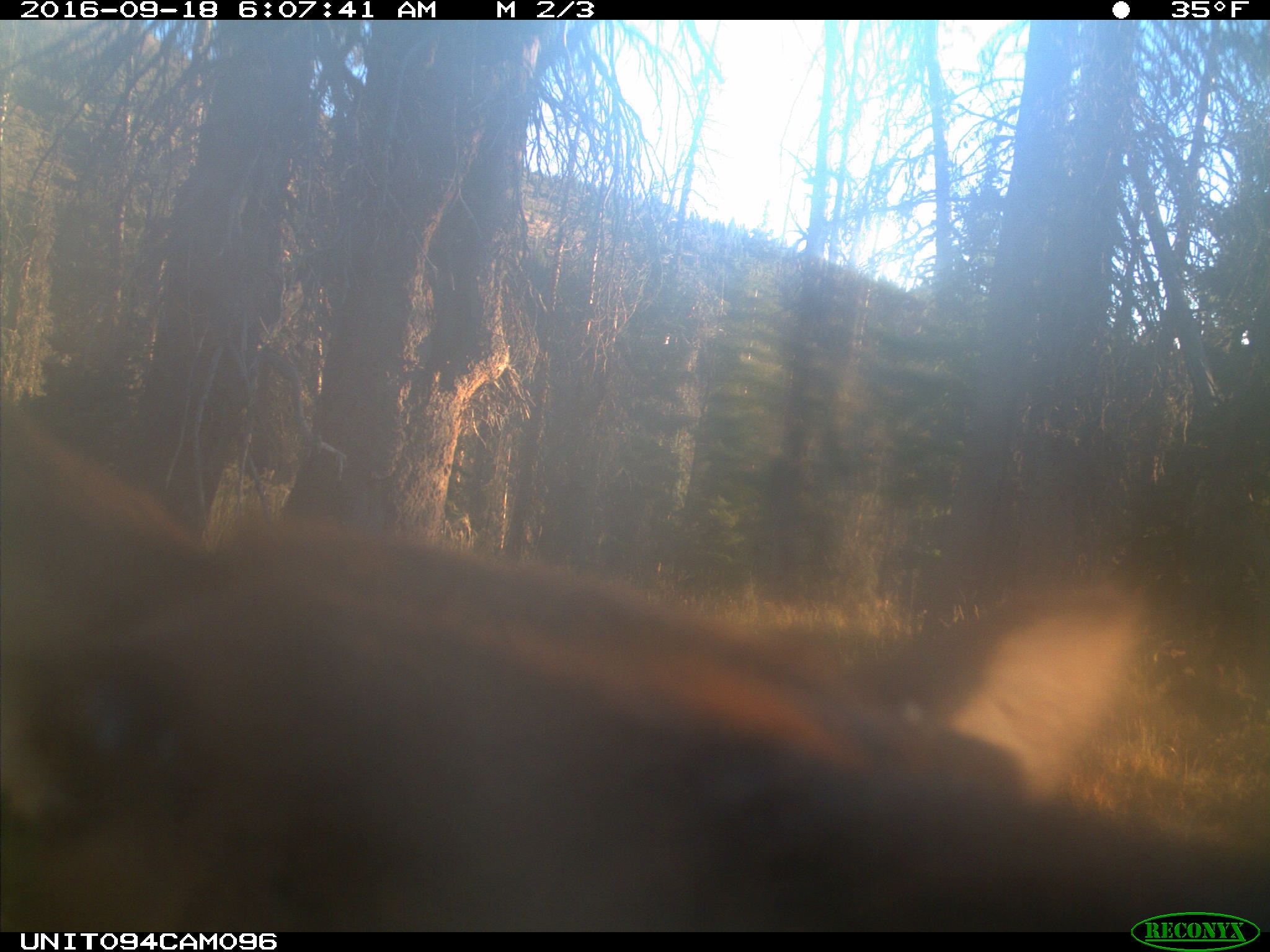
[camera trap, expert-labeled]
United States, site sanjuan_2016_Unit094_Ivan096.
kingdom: Animalia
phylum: Chordata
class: Mammalia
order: Artiodactyla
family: Cervidae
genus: Cervus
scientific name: Cervus elaphus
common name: red deer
Cervus elaphus (red deer).